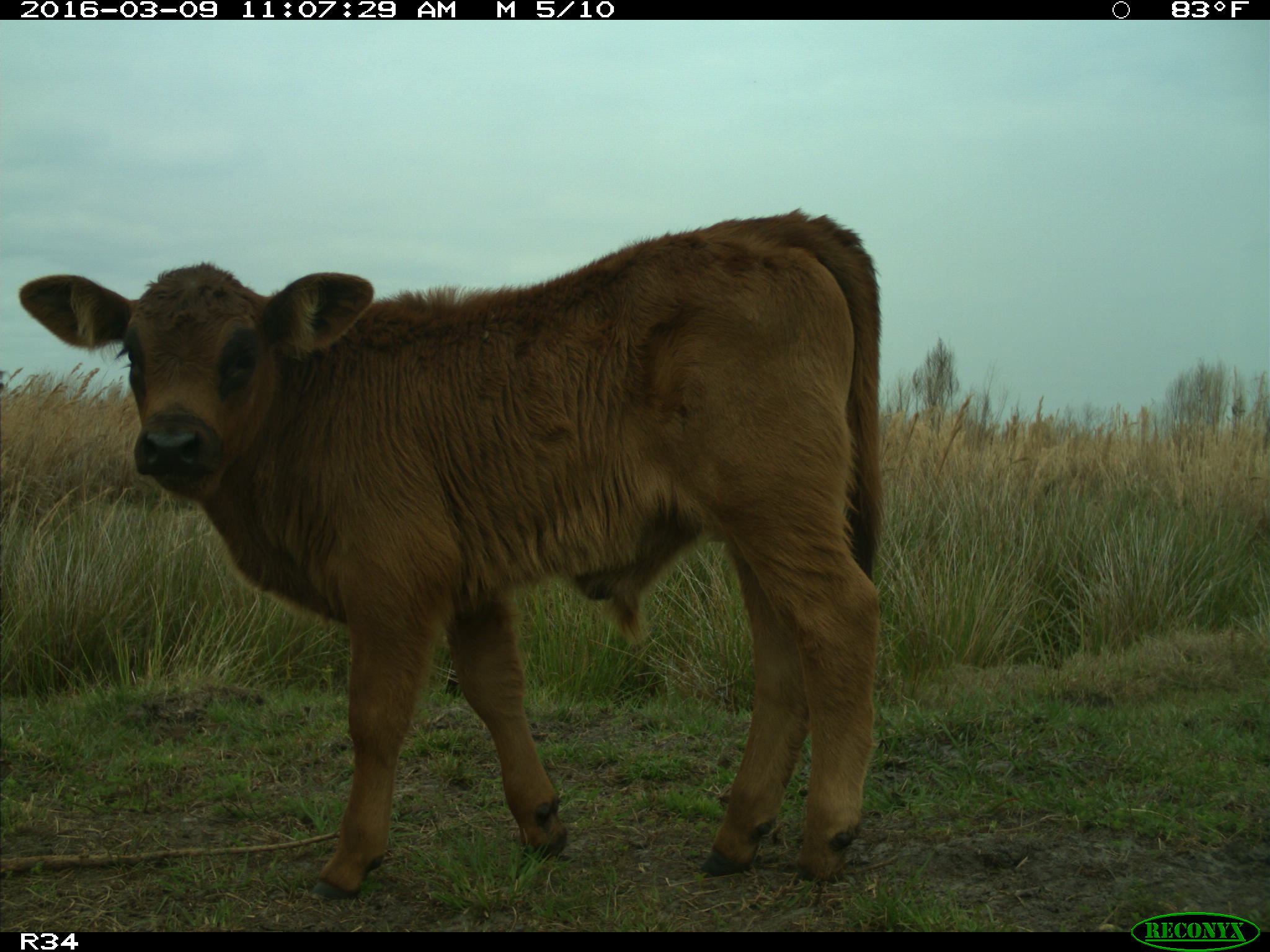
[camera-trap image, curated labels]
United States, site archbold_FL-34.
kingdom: Animalia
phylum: Chordata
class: Mammalia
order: Artiodactyla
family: Bovidae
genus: Bos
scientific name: Bos taurus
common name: domestic cow